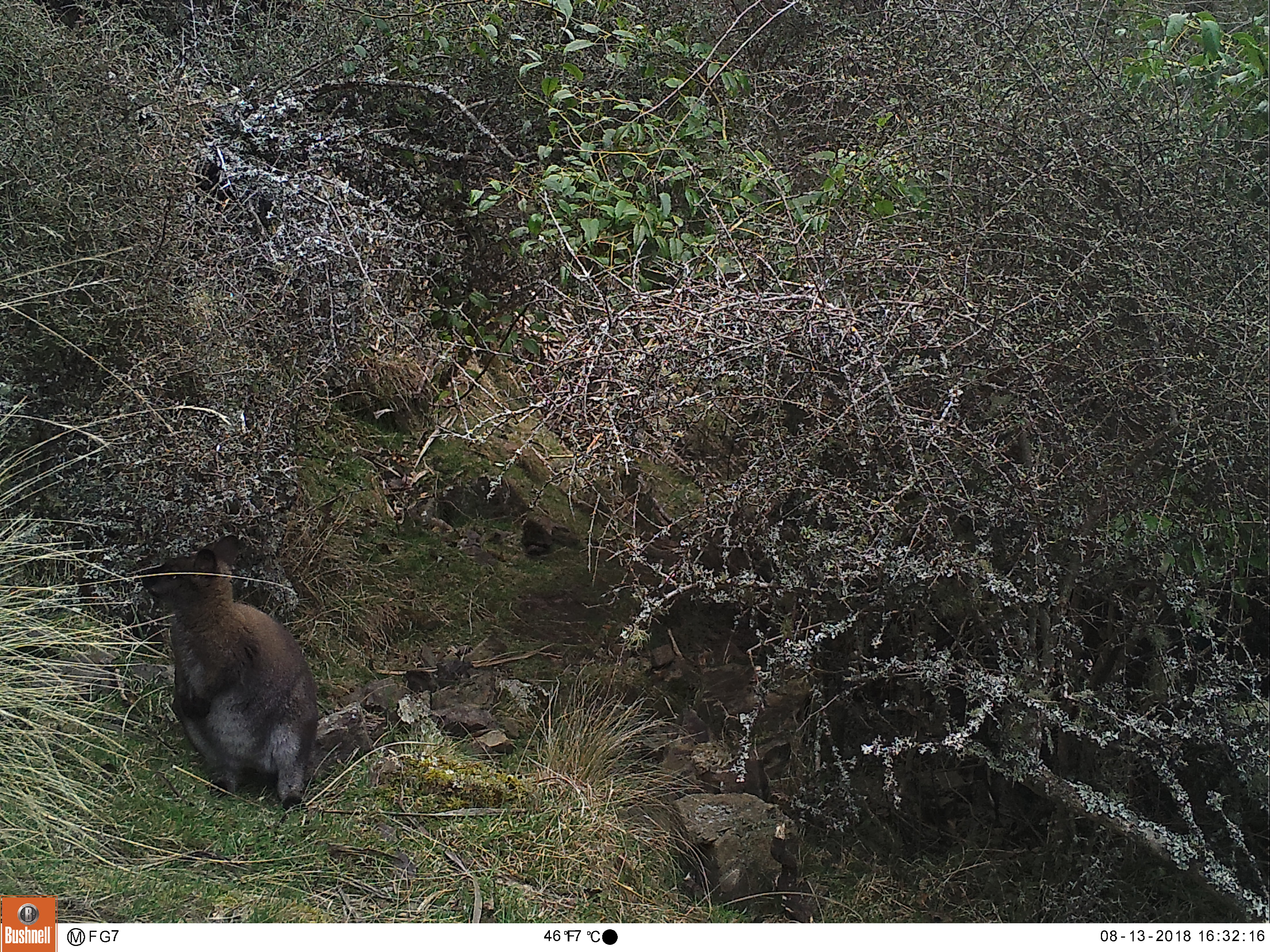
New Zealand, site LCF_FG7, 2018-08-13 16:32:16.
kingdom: Animalia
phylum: Chordata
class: Mammalia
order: Diprotodontia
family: Macropodidae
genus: Notamacropus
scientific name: Notamacropus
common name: wallaby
Wallaby (Notamacropus).